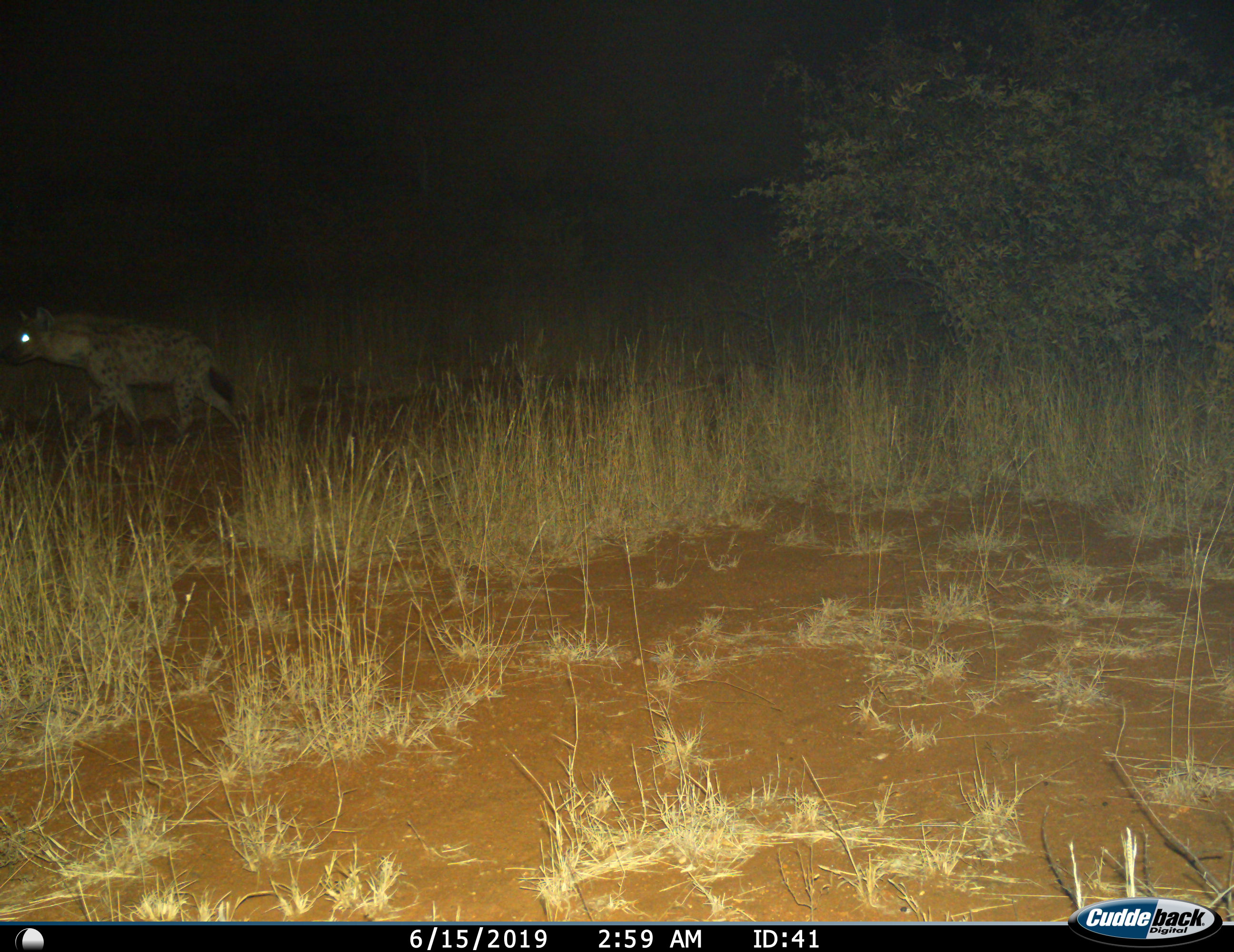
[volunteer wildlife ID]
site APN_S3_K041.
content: unidentified animal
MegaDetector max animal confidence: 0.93